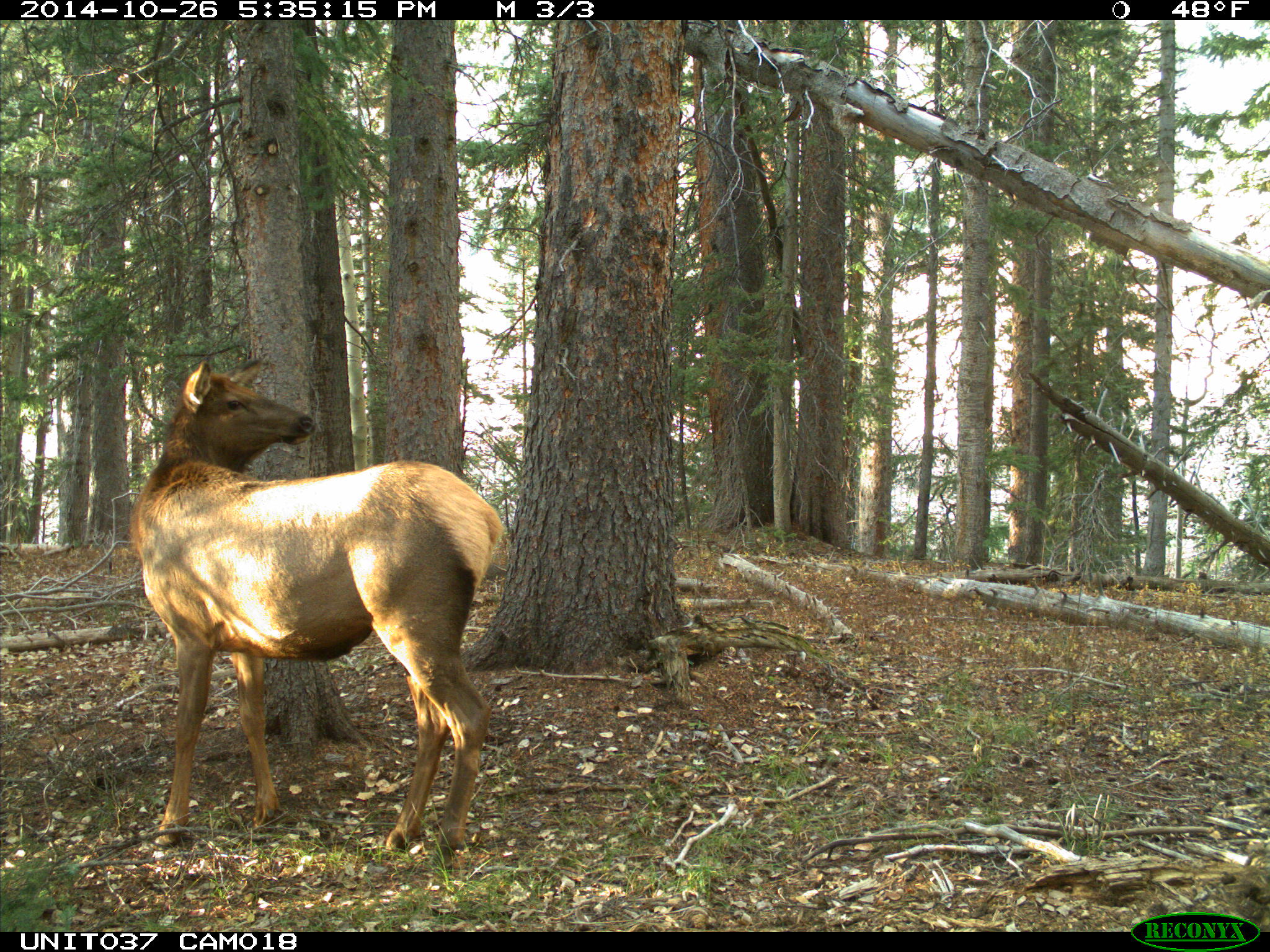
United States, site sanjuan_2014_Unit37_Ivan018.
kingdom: Animalia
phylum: Chordata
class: Mammalia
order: Artiodactyla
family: Cervidae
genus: Cervus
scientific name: Cervus elaphus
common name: red deer